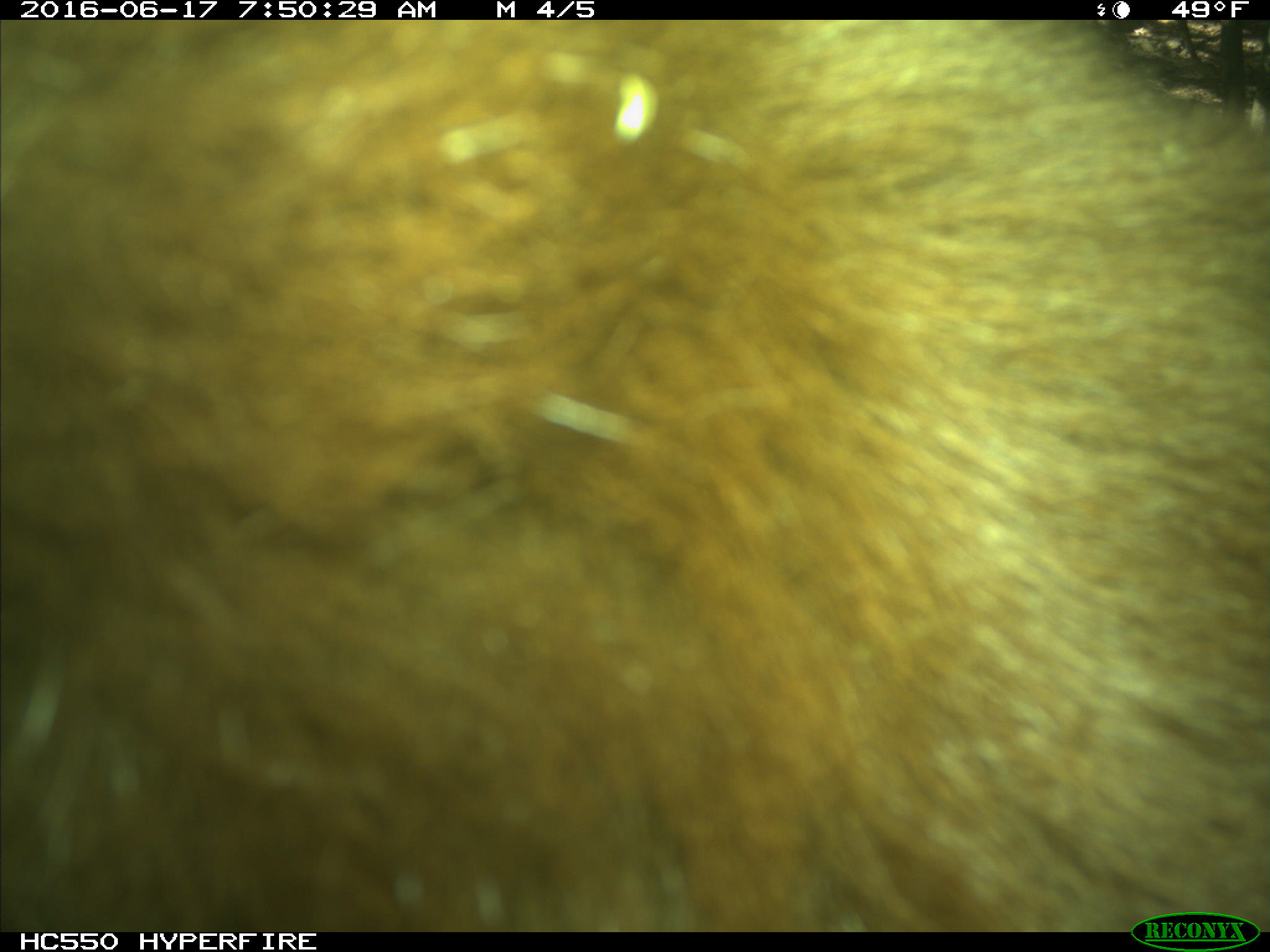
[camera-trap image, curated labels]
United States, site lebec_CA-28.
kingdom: Animalia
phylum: Chordata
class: Mammalia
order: Carnivora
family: Ursidae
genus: Ursus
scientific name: Ursus americanus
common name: american black bear